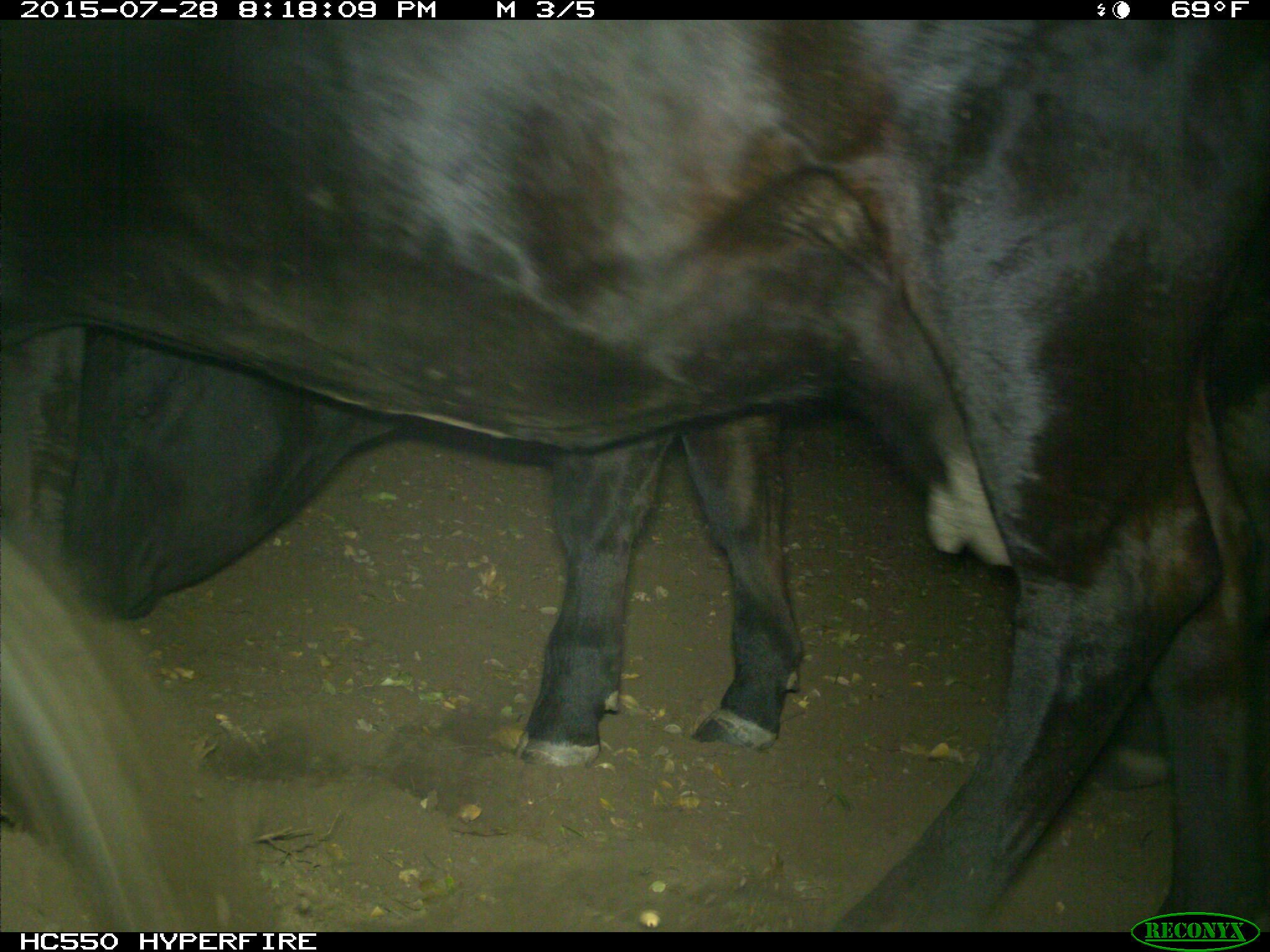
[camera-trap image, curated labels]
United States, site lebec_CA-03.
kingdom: Animalia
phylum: Chordata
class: Mammalia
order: Artiodactyla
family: Bovidae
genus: Bos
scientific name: Bos taurus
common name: domestic cow